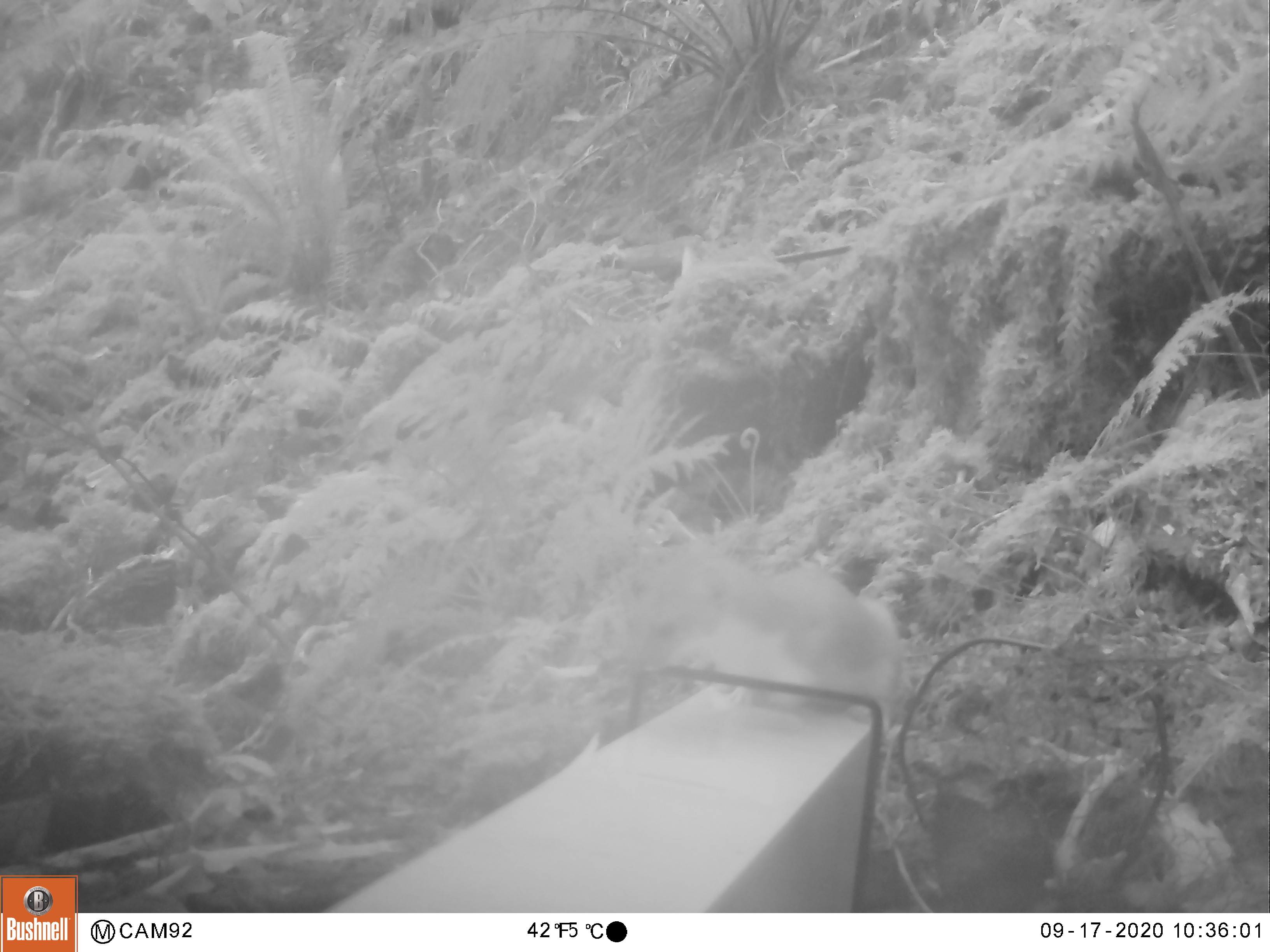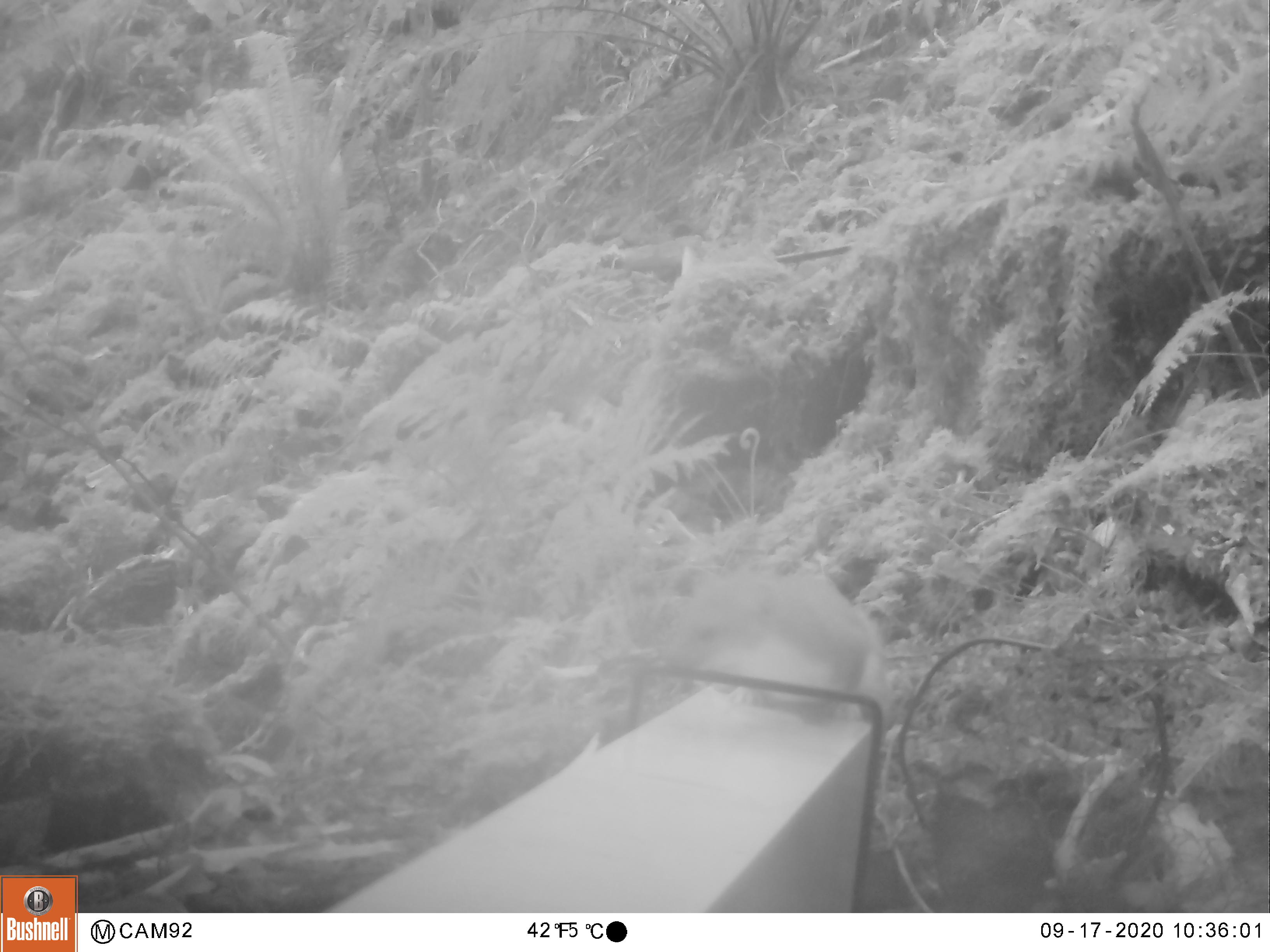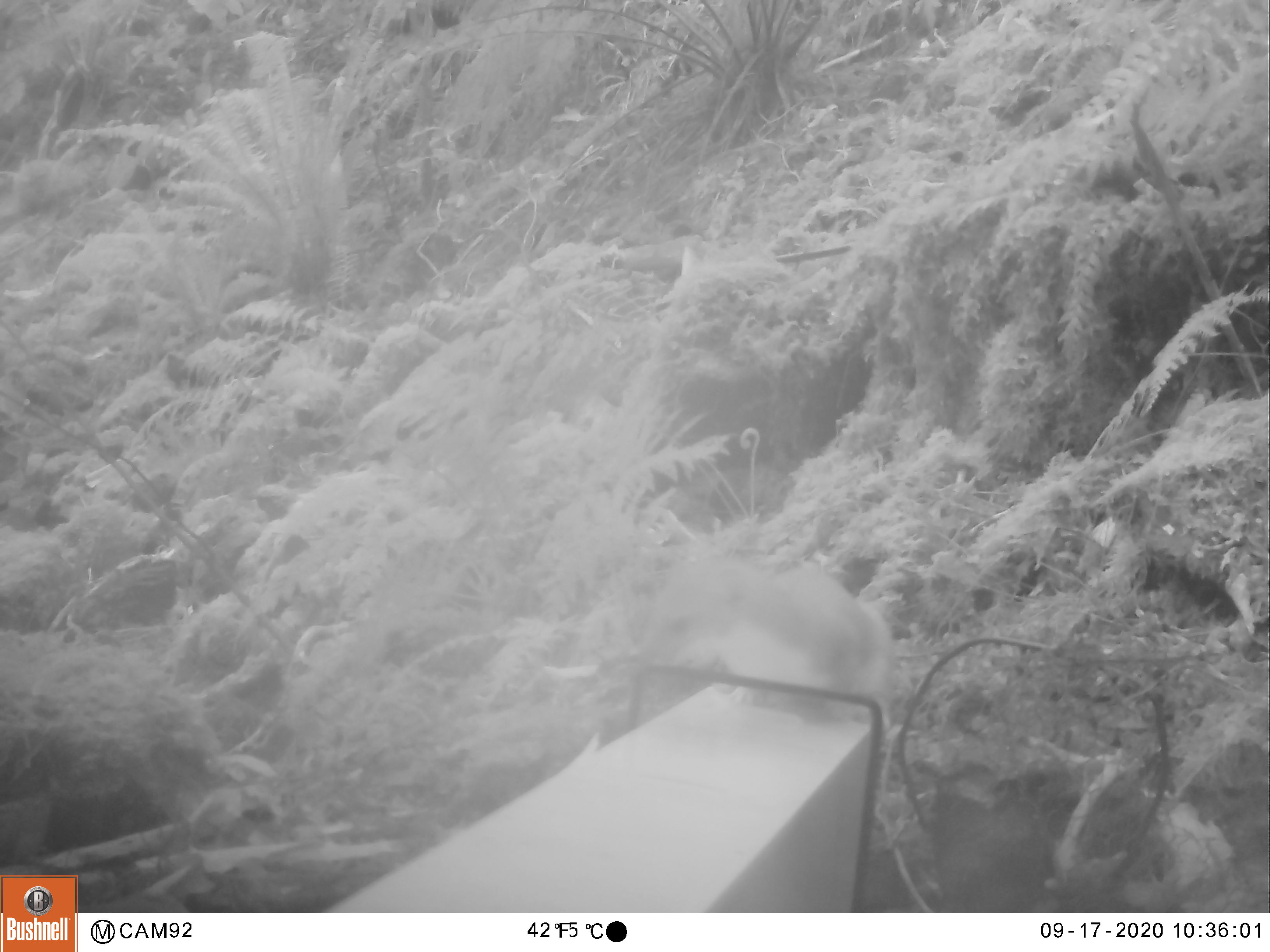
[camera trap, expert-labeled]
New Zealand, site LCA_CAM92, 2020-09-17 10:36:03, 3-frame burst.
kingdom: Animalia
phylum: Chordata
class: Mammalia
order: Carnivora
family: Mustelidae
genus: Mustela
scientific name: Mustela erminea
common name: stoat